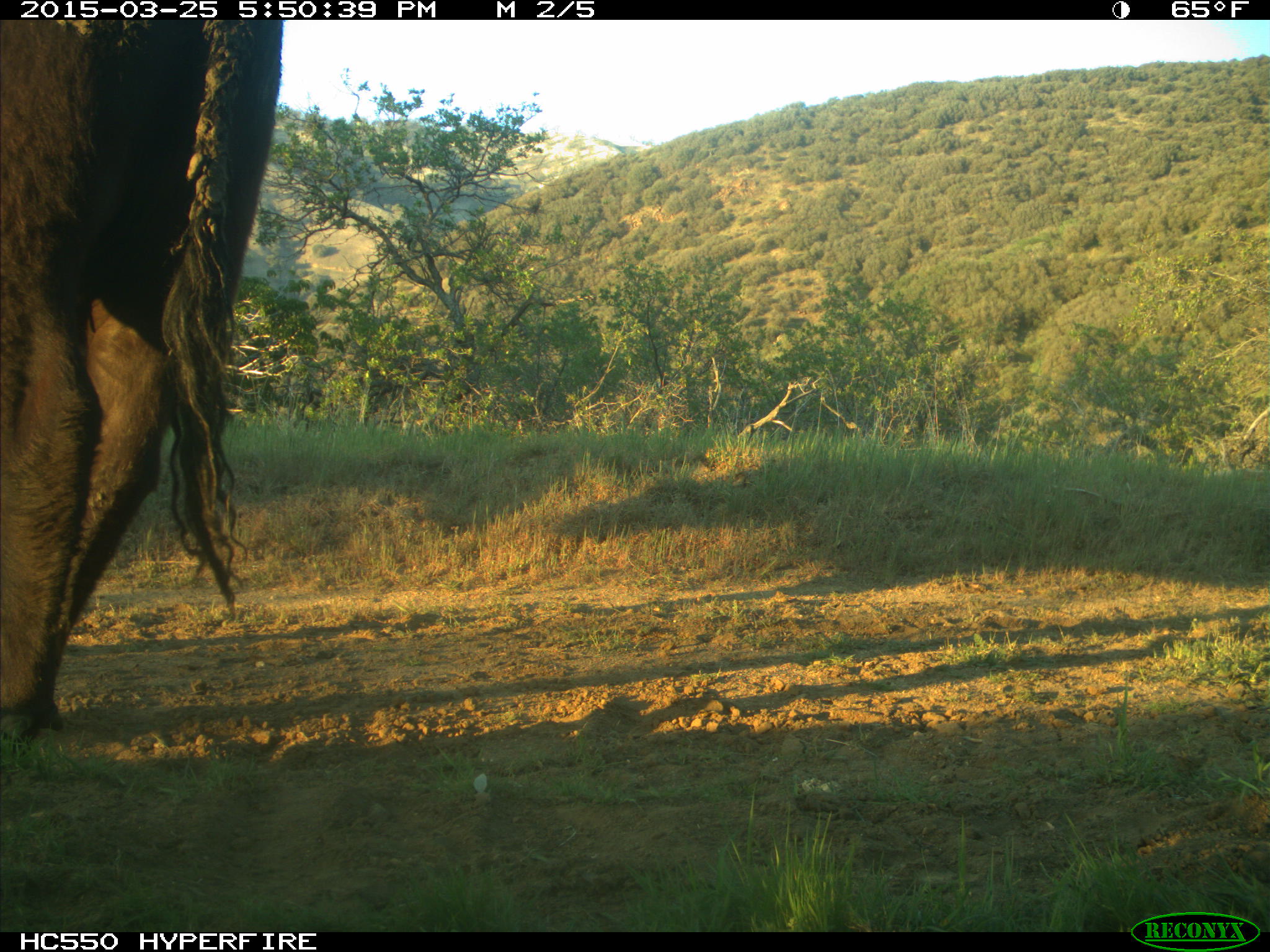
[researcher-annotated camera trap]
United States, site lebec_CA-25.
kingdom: Animalia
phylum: Chordata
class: Mammalia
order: Artiodactyla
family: Bovidae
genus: Bos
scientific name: Bos taurus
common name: domestic cow